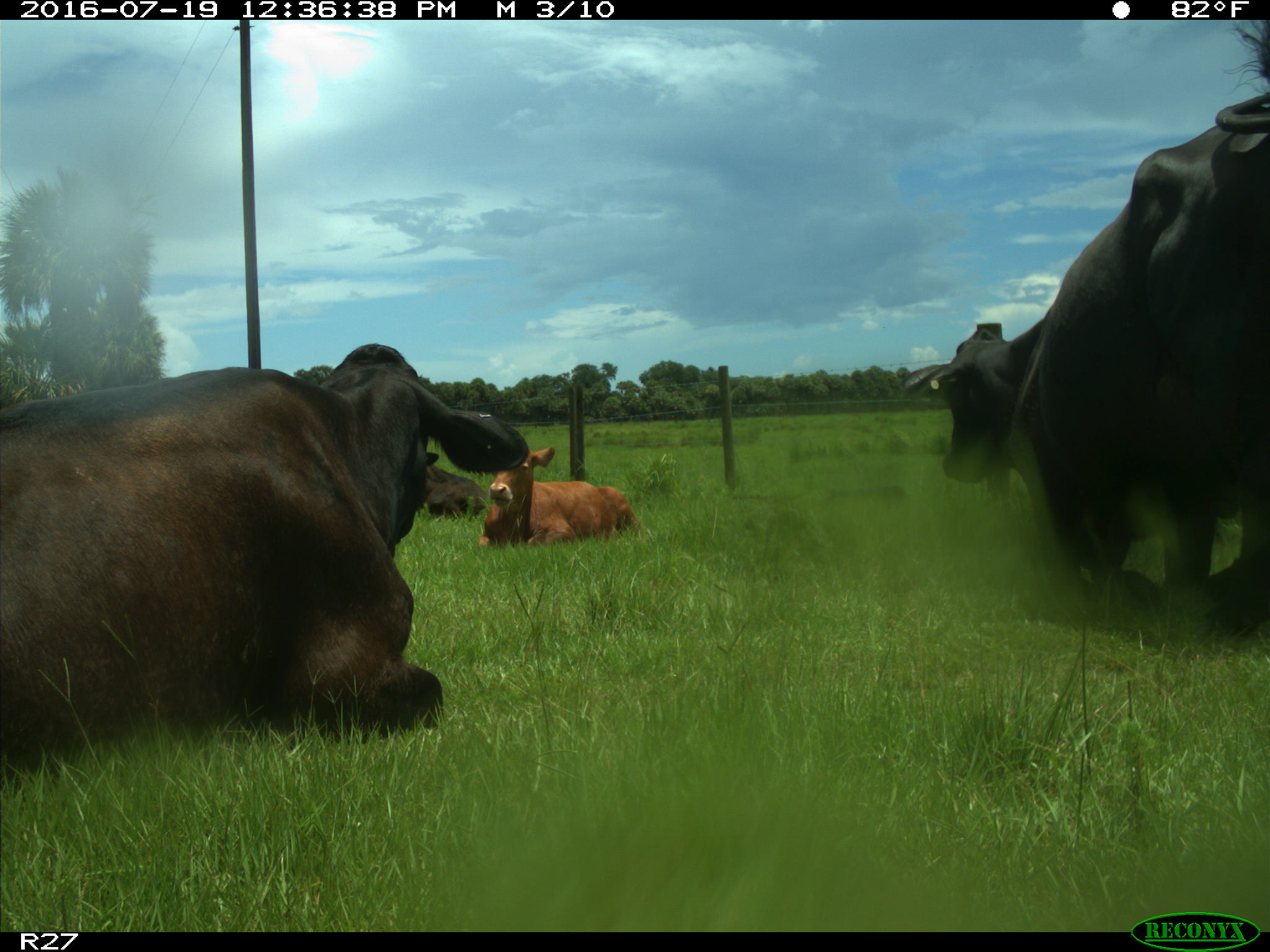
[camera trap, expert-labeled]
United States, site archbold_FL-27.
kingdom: Animalia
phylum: Chordata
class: Mammalia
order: Artiodactyla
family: Bovidae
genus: Bos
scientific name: Bos taurus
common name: domestic cow